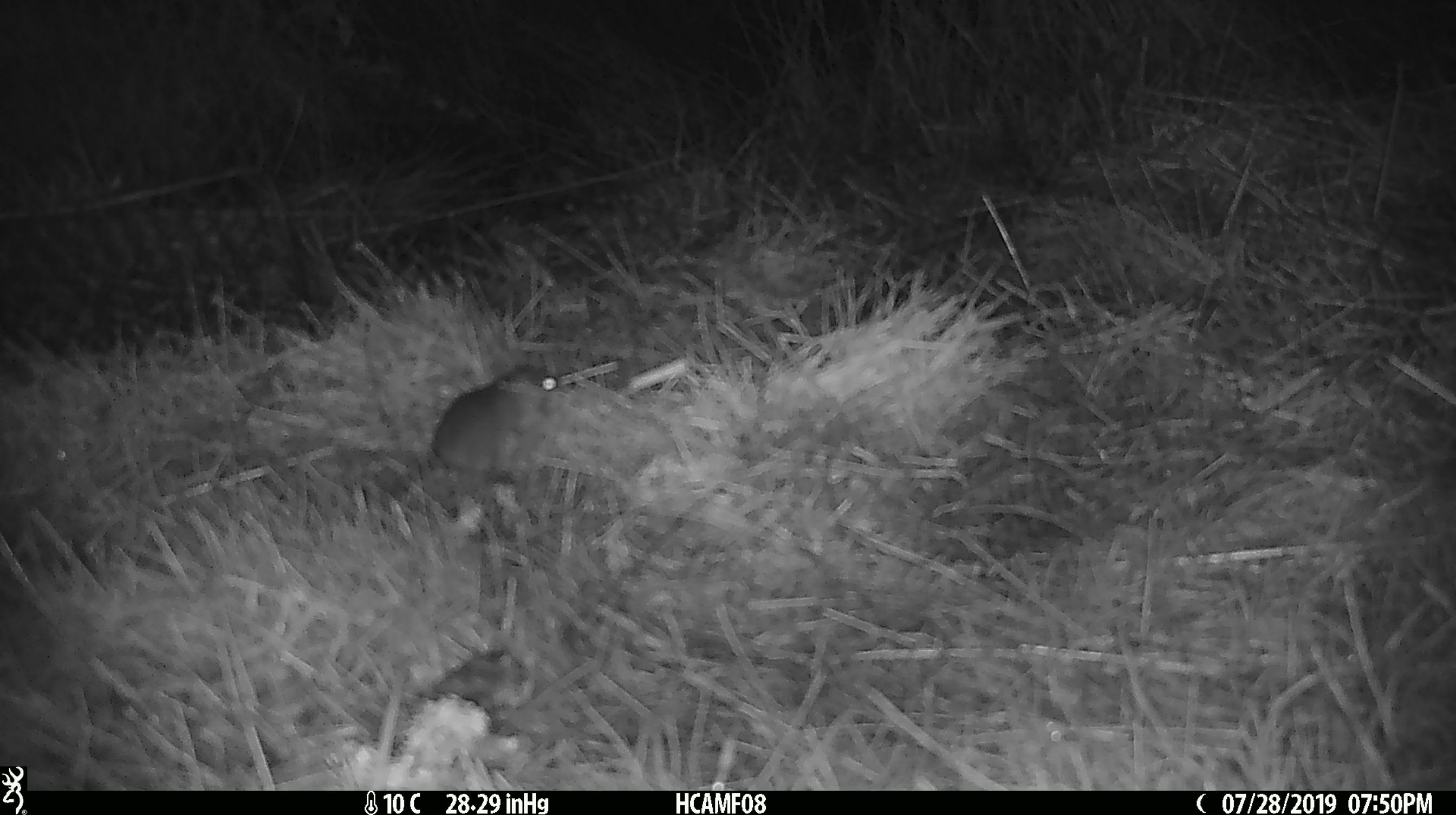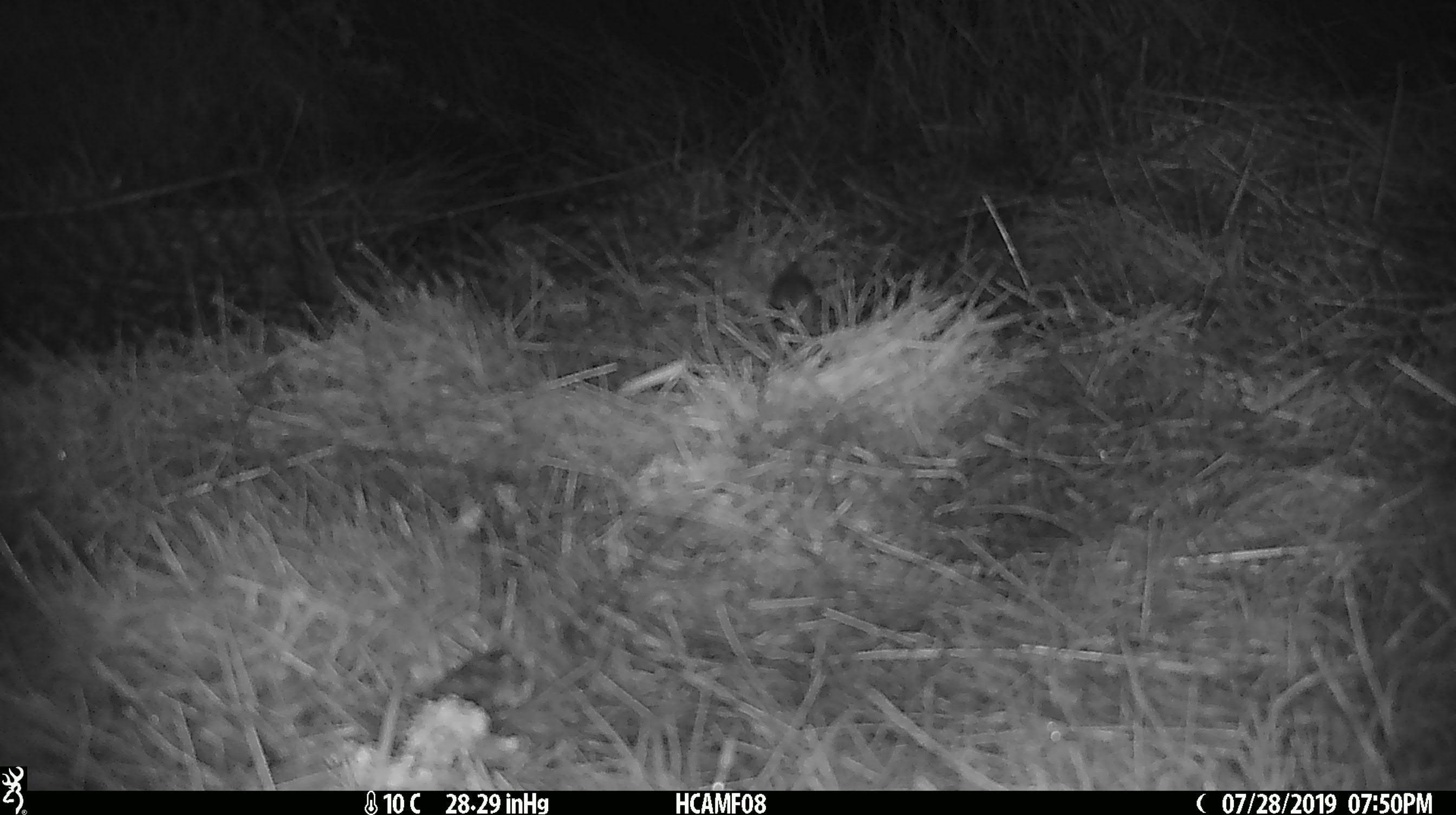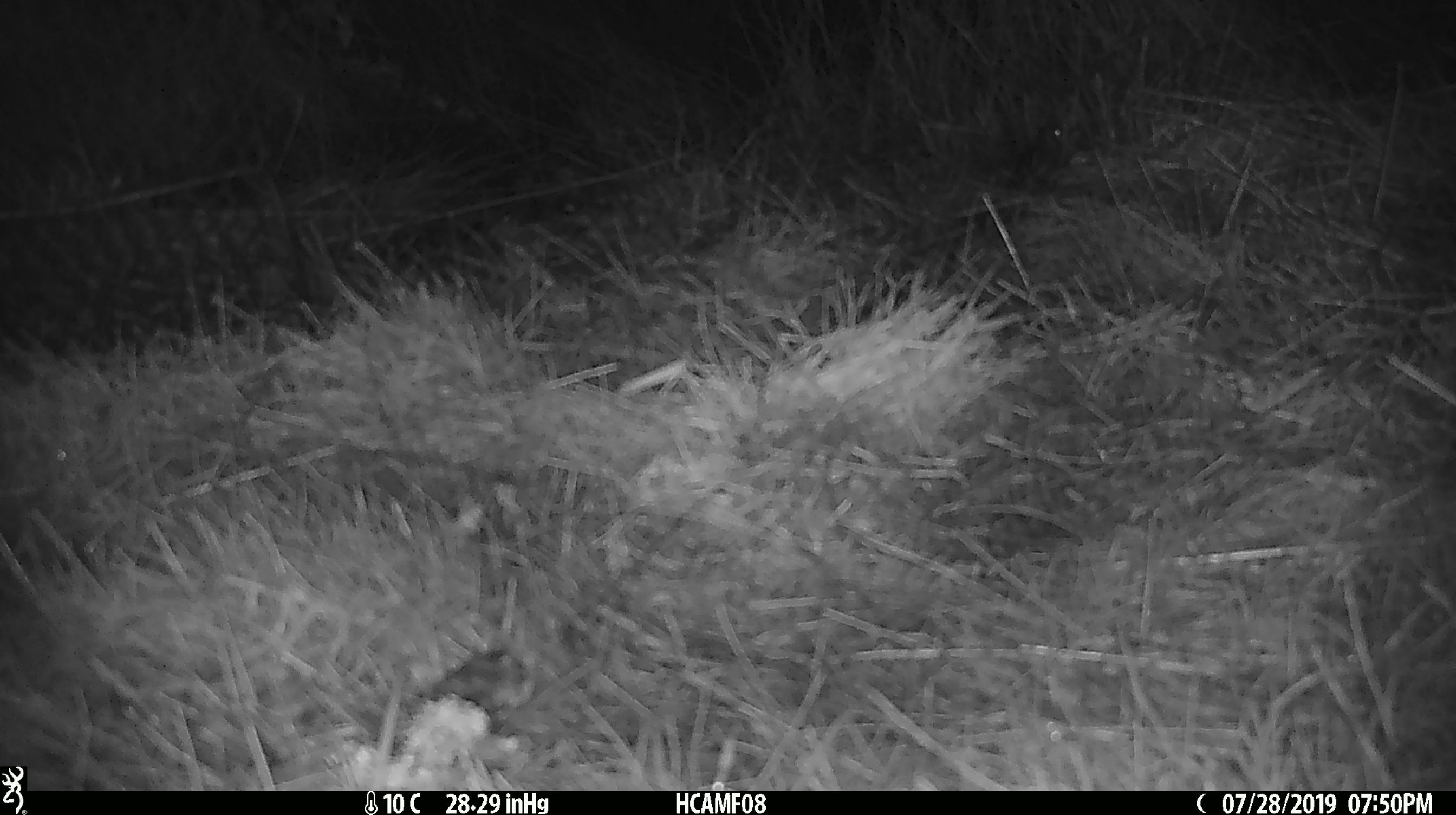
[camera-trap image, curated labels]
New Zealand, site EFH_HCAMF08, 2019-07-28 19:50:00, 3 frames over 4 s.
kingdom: Animalia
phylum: Chordata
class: Mammalia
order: Rodentia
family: Muridae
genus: Mus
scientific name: Mus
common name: mouse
Mouse (Mus).